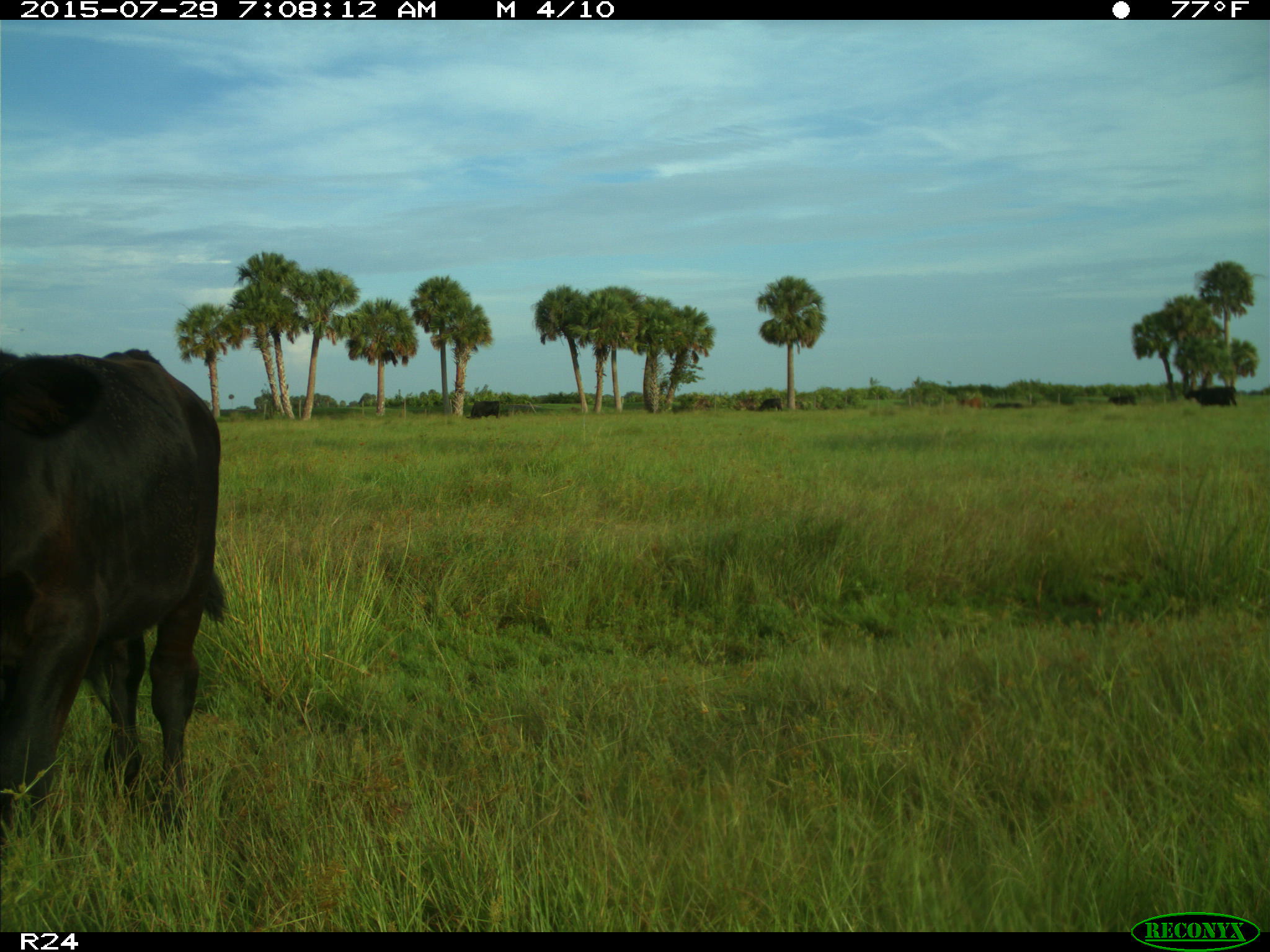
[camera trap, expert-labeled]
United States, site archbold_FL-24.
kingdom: Animalia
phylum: Chordata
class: Mammalia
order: Artiodactyla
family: Bovidae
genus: Bos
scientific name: Bos taurus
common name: domestic cow